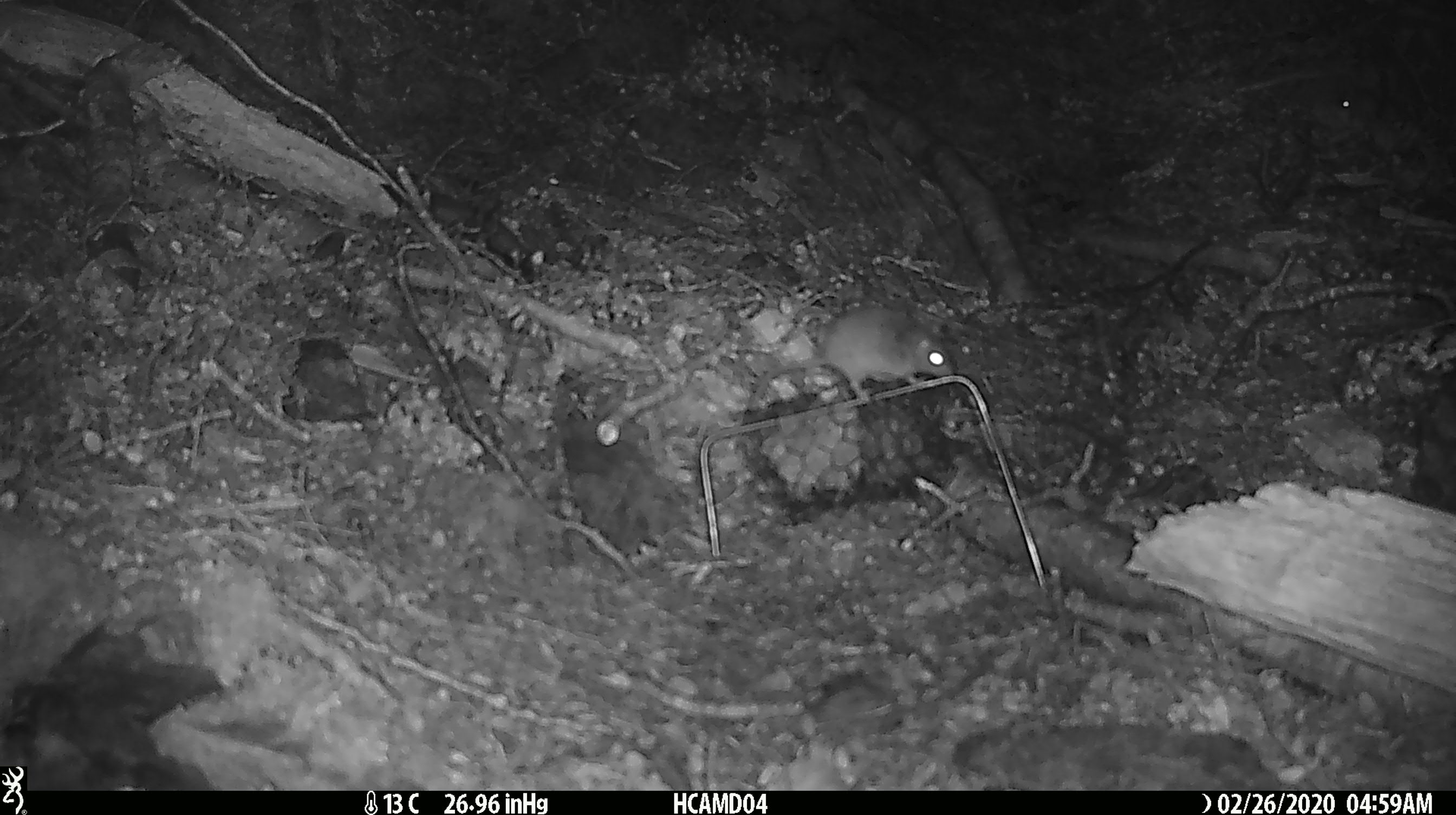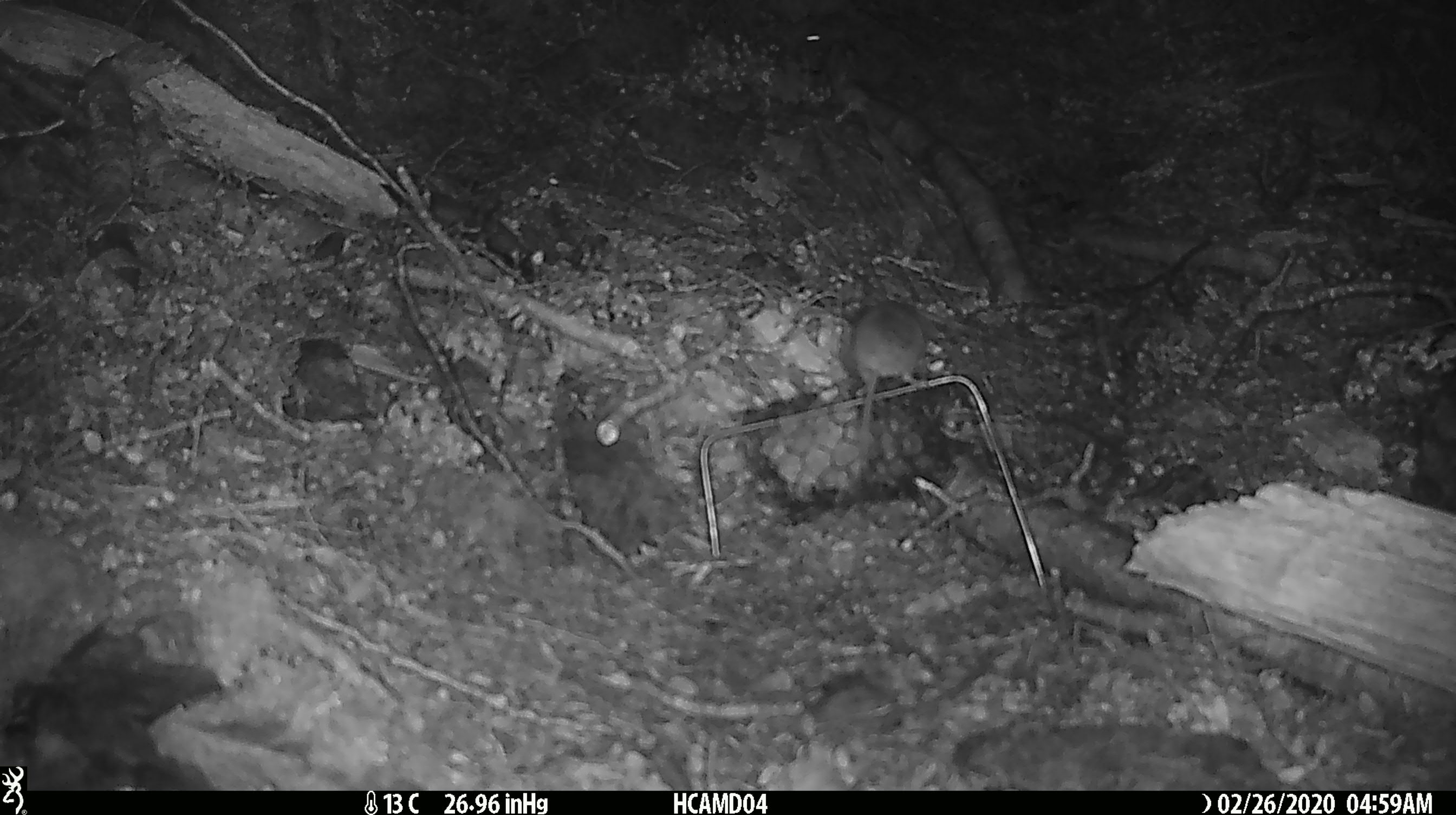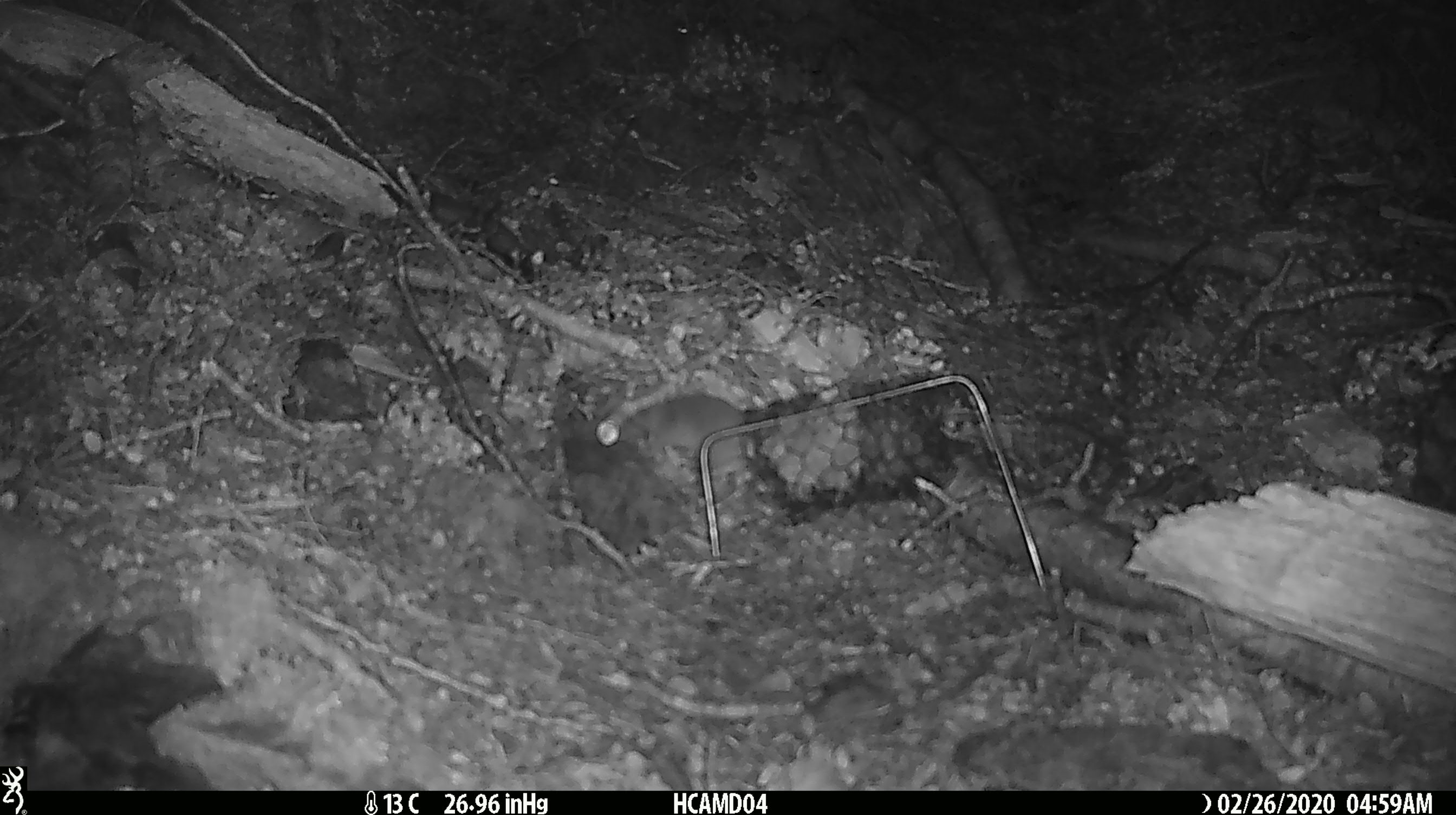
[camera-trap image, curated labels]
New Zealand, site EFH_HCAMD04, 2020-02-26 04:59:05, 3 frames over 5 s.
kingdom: Animalia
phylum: Chordata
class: Mammalia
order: Rodentia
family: Muridae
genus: Mus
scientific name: Mus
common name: mouse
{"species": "mouse (Mus)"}